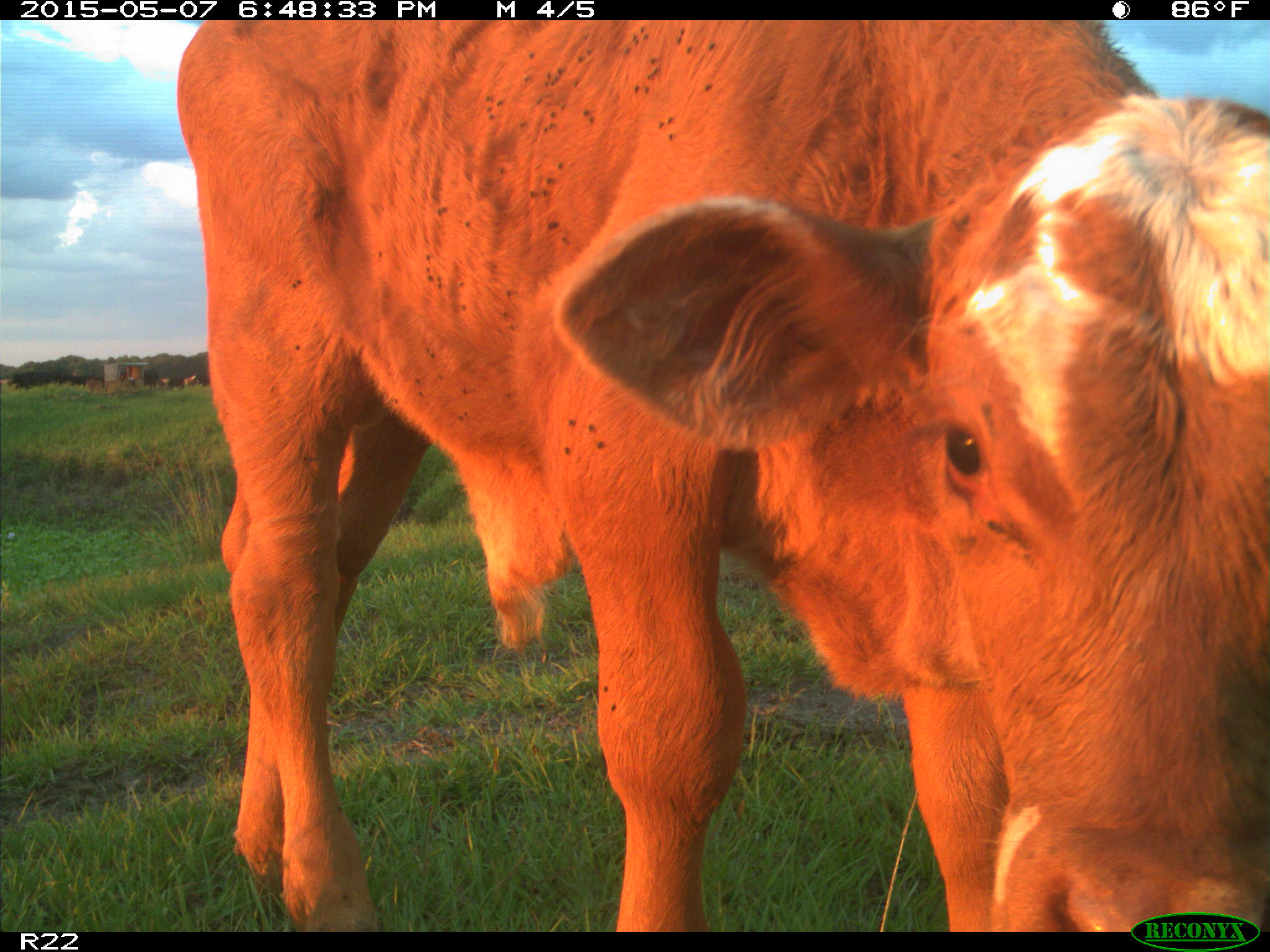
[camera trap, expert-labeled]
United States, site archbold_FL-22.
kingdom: Animalia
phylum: Chordata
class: Mammalia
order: Artiodactyla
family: Bovidae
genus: Bos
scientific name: Bos taurus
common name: domestic cow